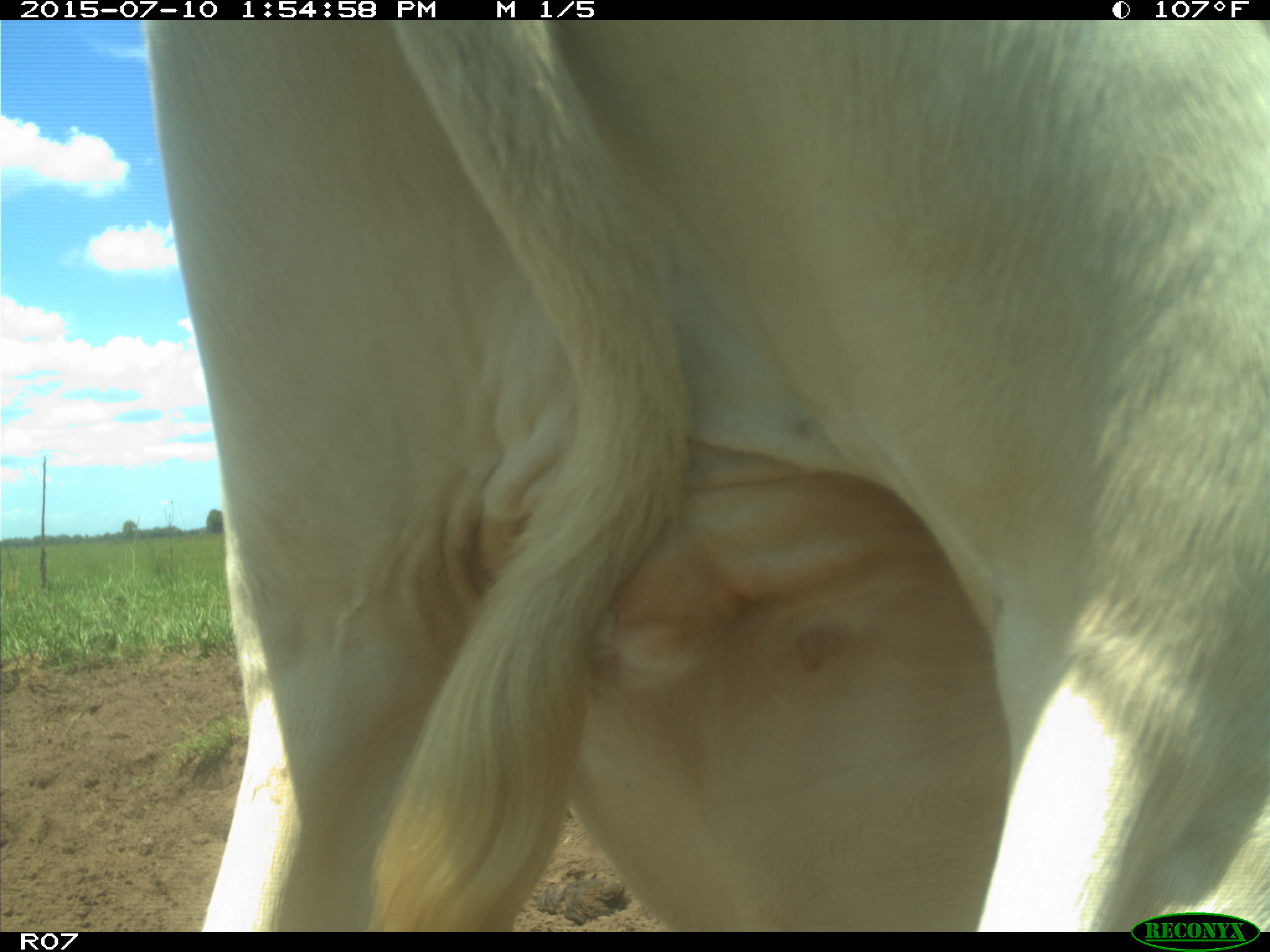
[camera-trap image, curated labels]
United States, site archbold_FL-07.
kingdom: Animalia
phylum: Chordata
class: Mammalia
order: Artiodactyla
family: Bovidae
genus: Bos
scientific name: Bos taurus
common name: domestic cow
Bos taurus (domestic cow).